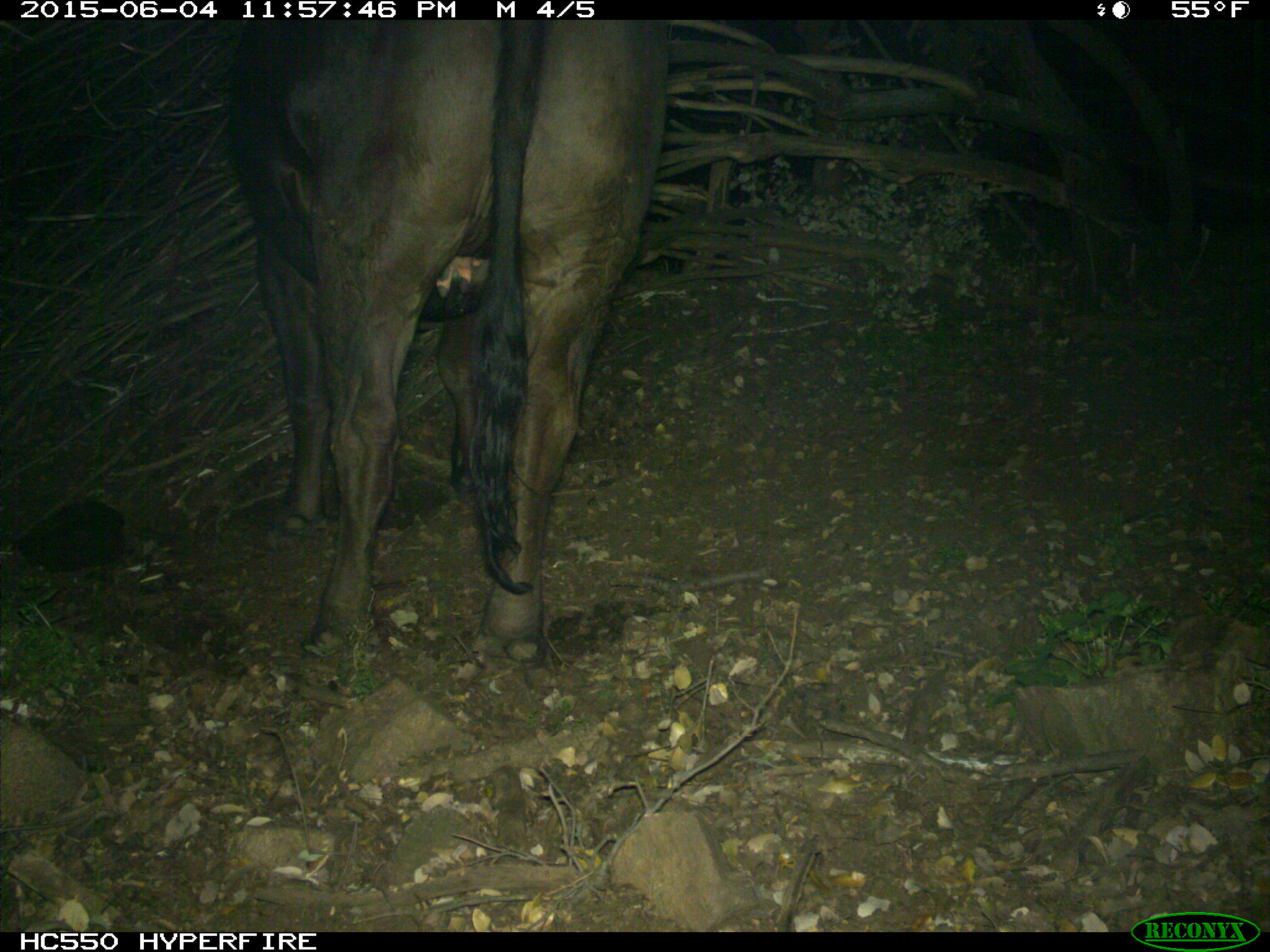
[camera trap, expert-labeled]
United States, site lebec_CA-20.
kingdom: Animalia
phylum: Chordata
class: Mammalia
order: Artiodactyla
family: Bovidae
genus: Bos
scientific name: Bos taurus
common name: domestic cow